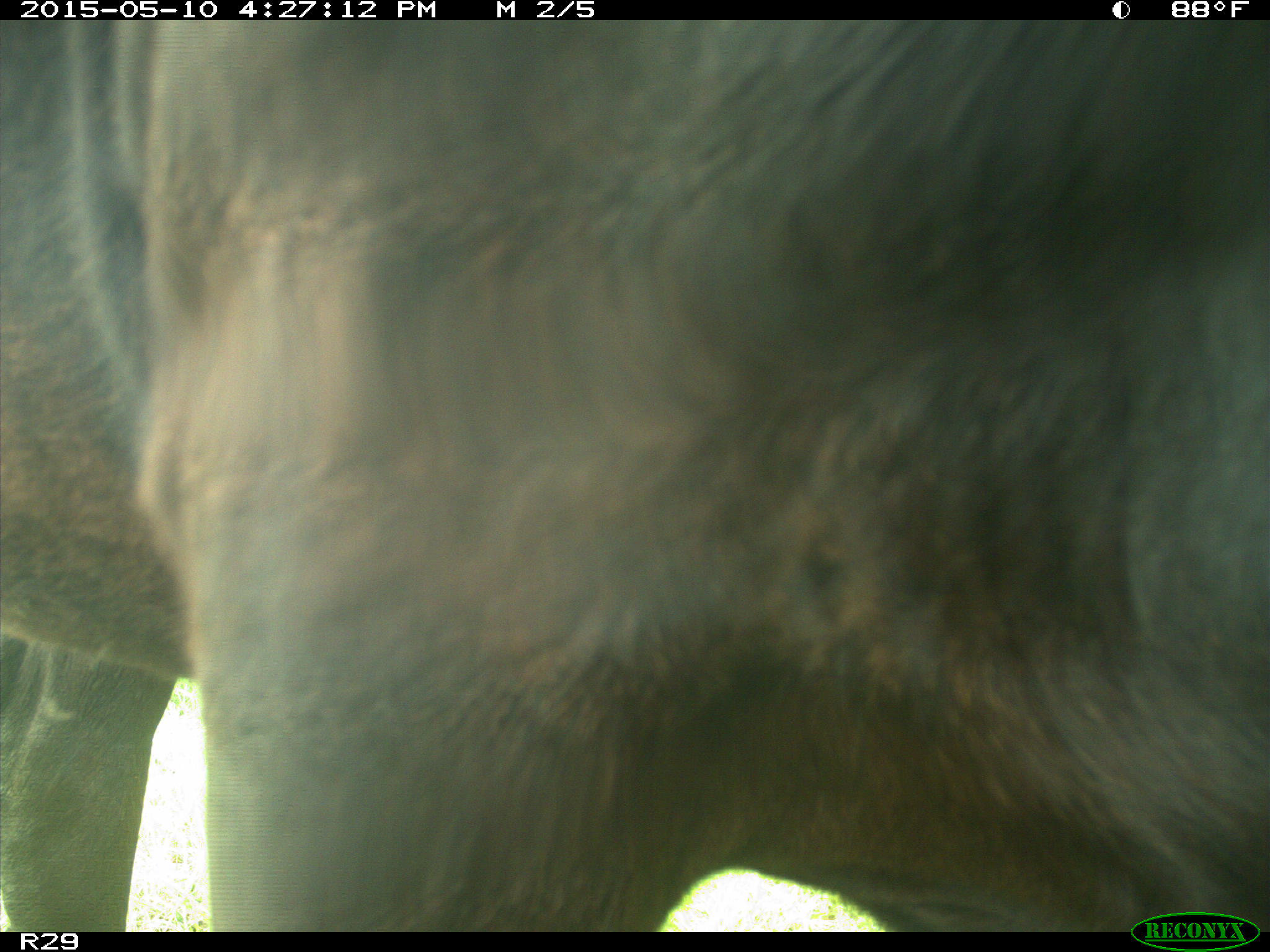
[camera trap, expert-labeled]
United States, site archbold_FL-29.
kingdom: Animalia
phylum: Chordata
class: Mammalia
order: Artiodactyla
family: Bovidae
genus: Bos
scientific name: Bos taurus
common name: domestic cow